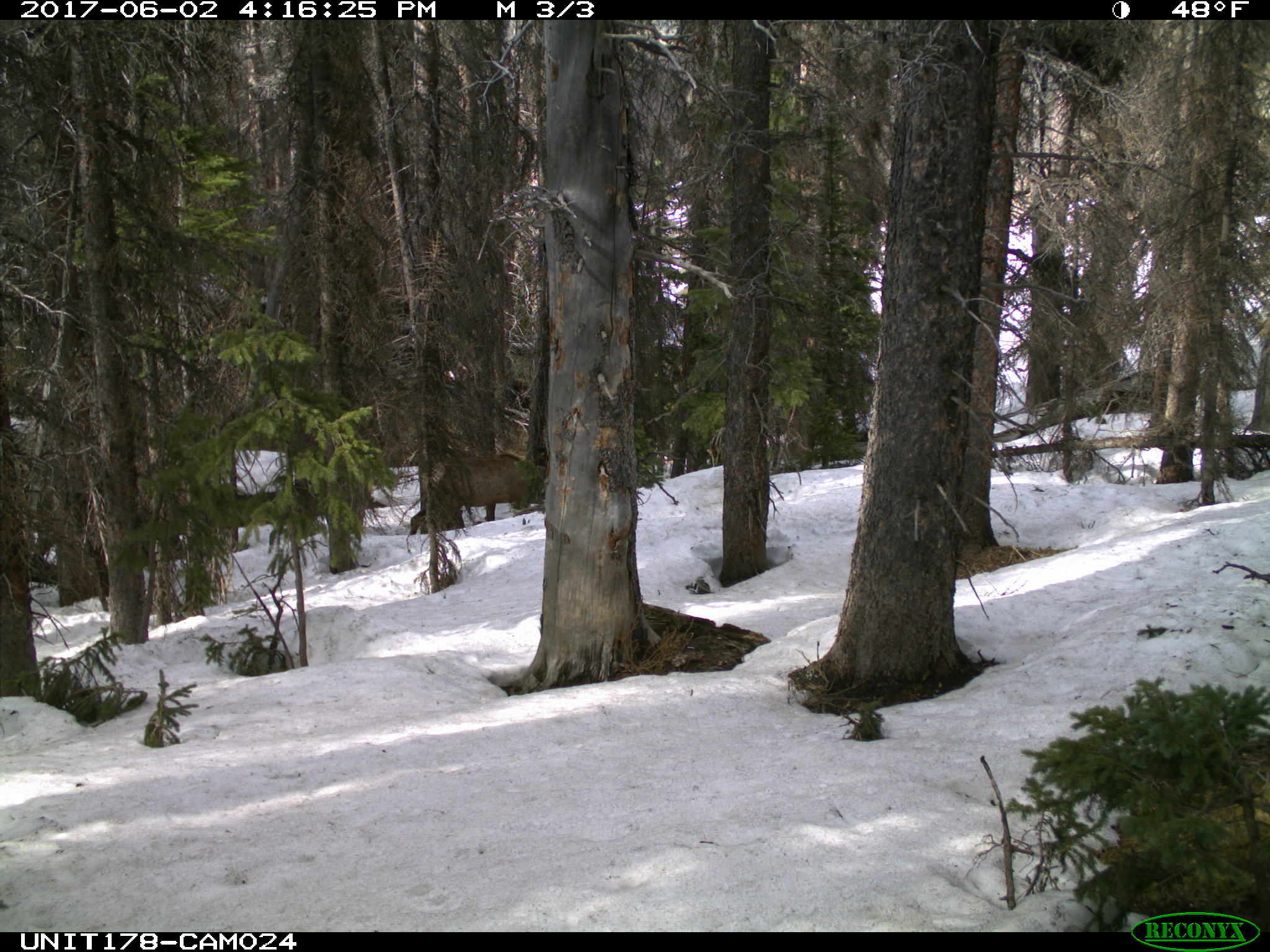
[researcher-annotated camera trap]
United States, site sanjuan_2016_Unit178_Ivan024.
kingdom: Animalia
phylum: Chordata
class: Mammalia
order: Artiodactyla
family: Cervidae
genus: Cervus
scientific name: Cervus elaphus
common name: red deer